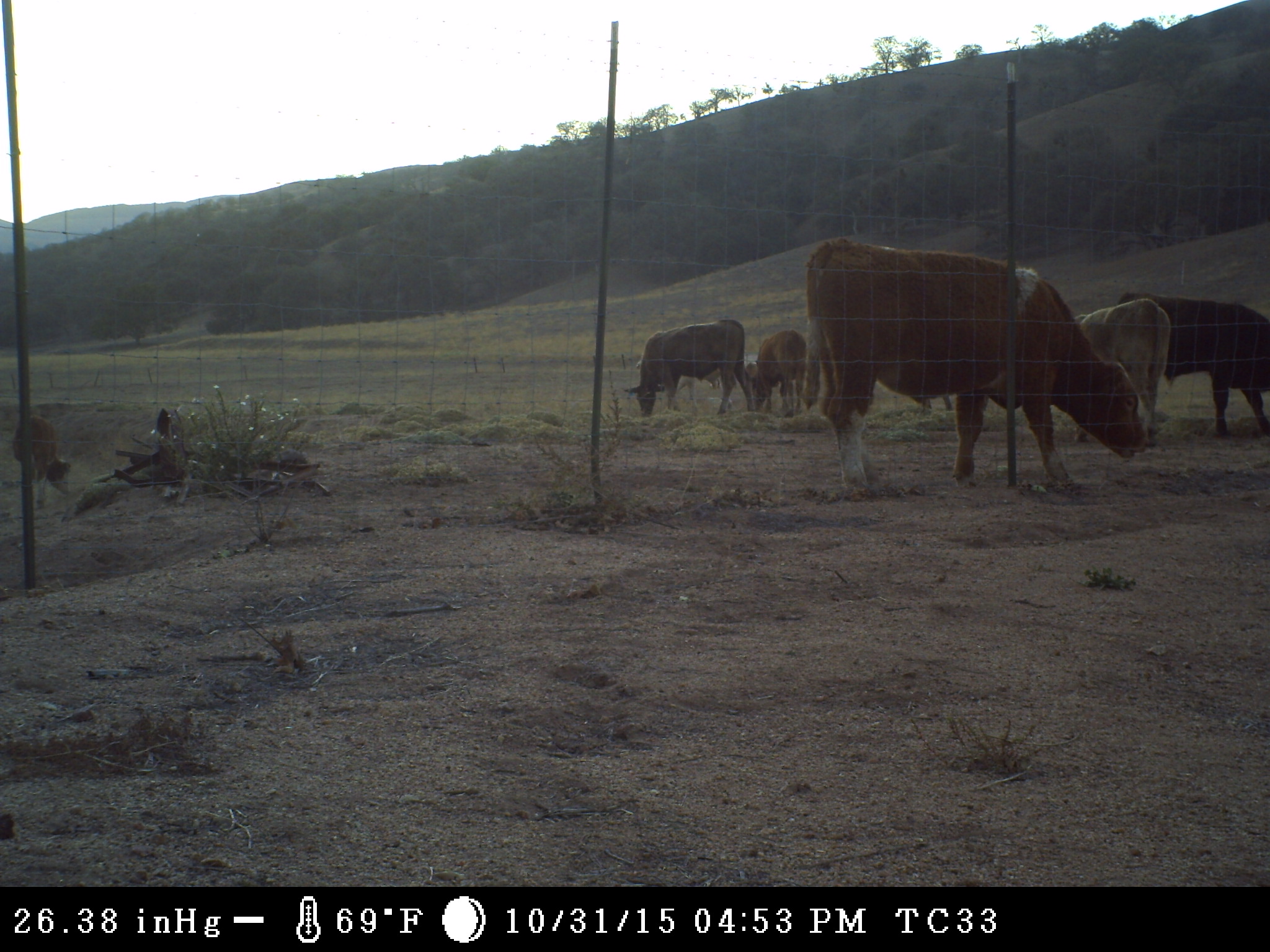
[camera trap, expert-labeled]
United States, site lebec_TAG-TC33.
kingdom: Animalia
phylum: Chordata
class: Mammalia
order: Artiodactyla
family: Bovidae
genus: Bos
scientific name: Bos taurus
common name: domestic cow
Bos taurus (domestic cow).